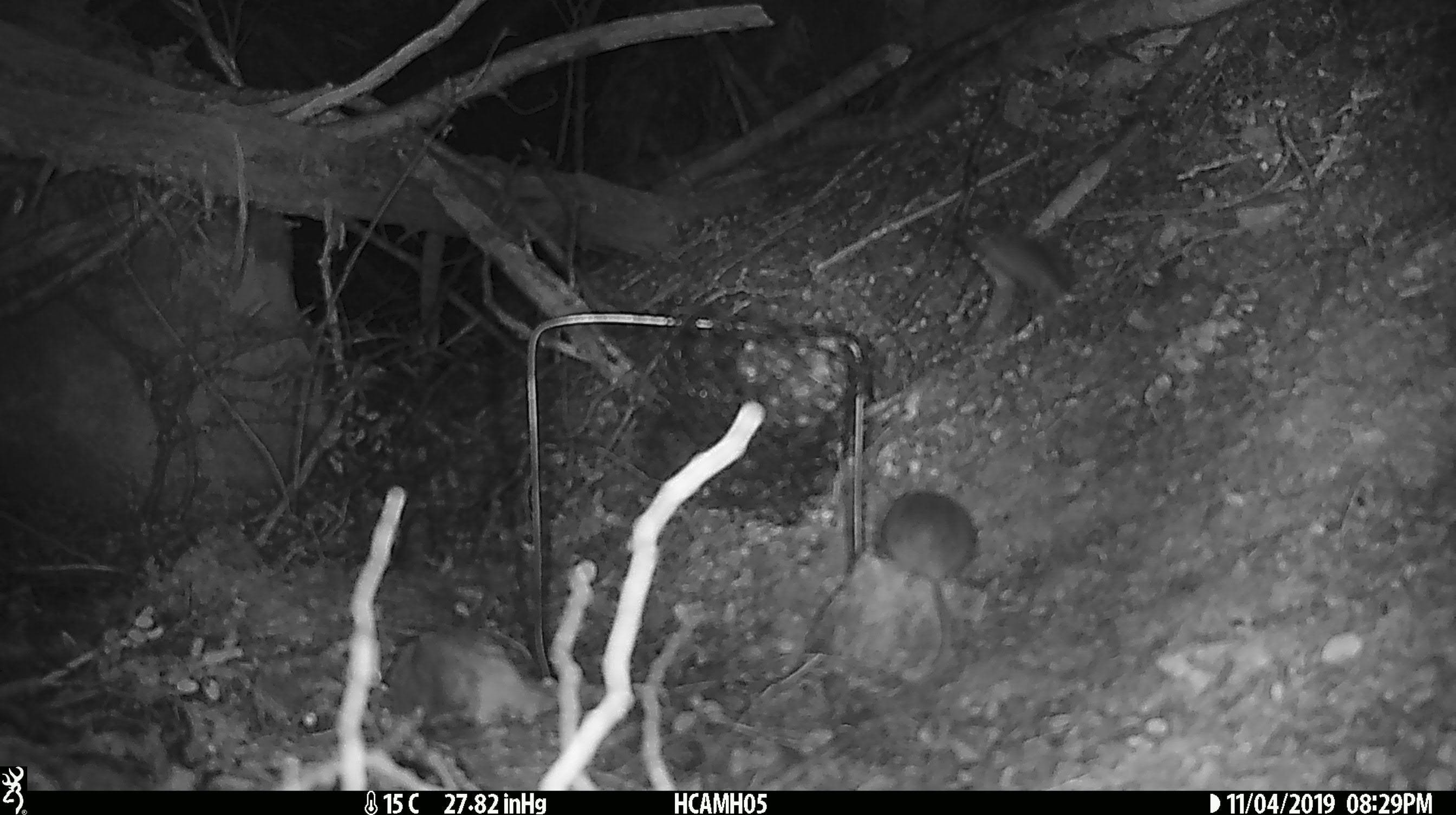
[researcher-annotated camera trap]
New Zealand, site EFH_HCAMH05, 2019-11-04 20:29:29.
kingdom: Animalia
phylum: Chordata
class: Mammalia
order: Rodentia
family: Muridae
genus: Mus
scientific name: Mus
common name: mouse